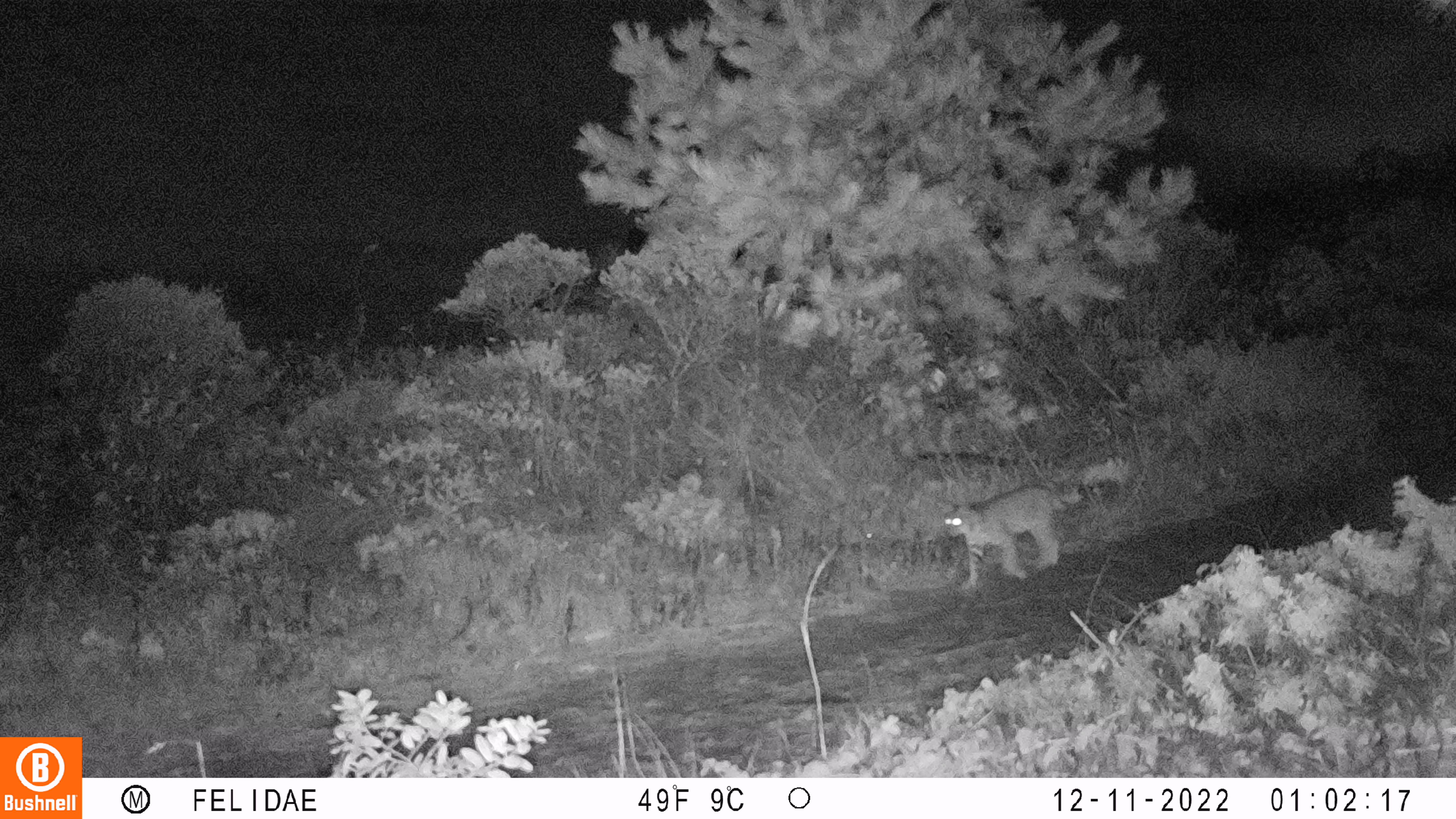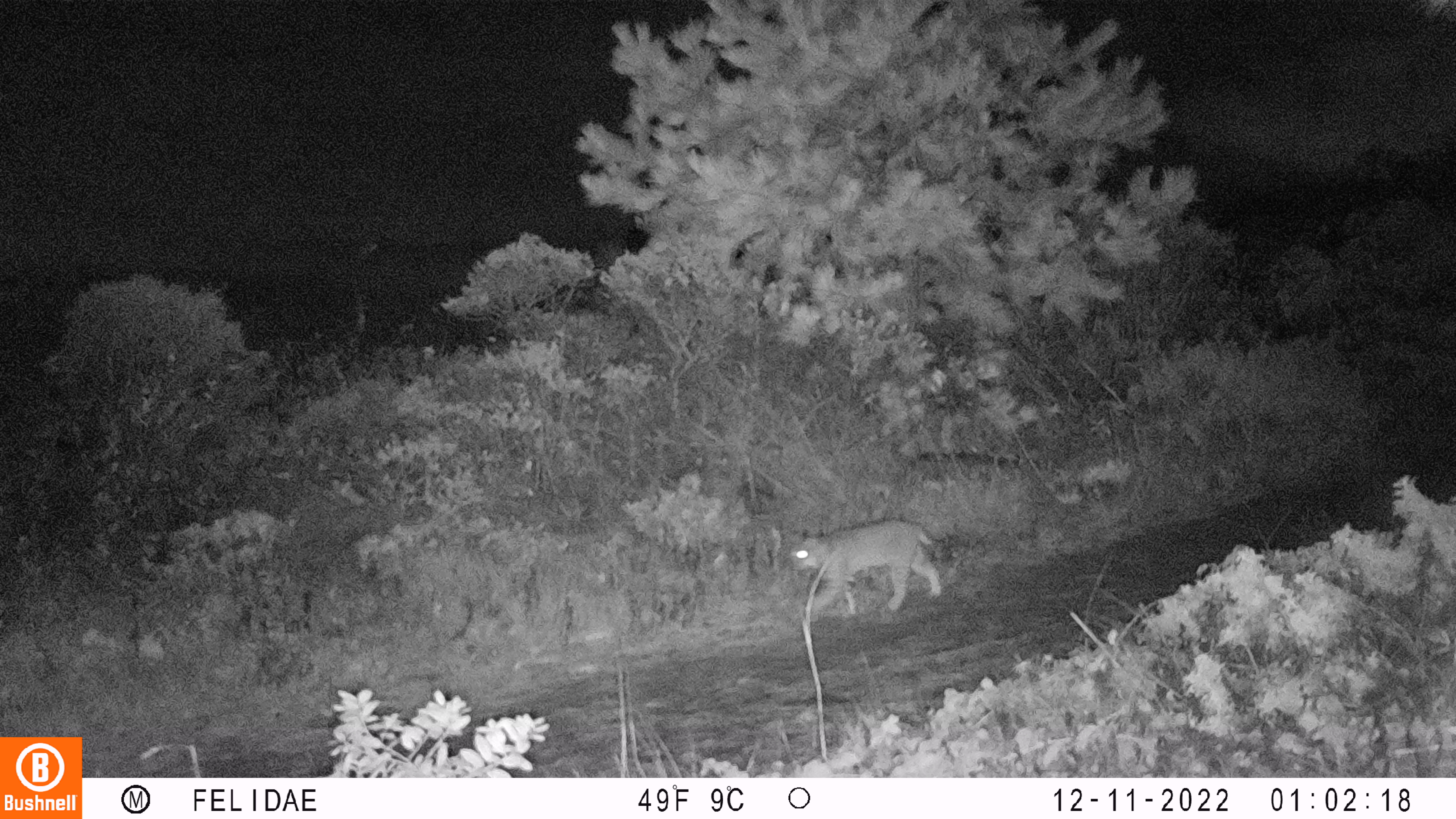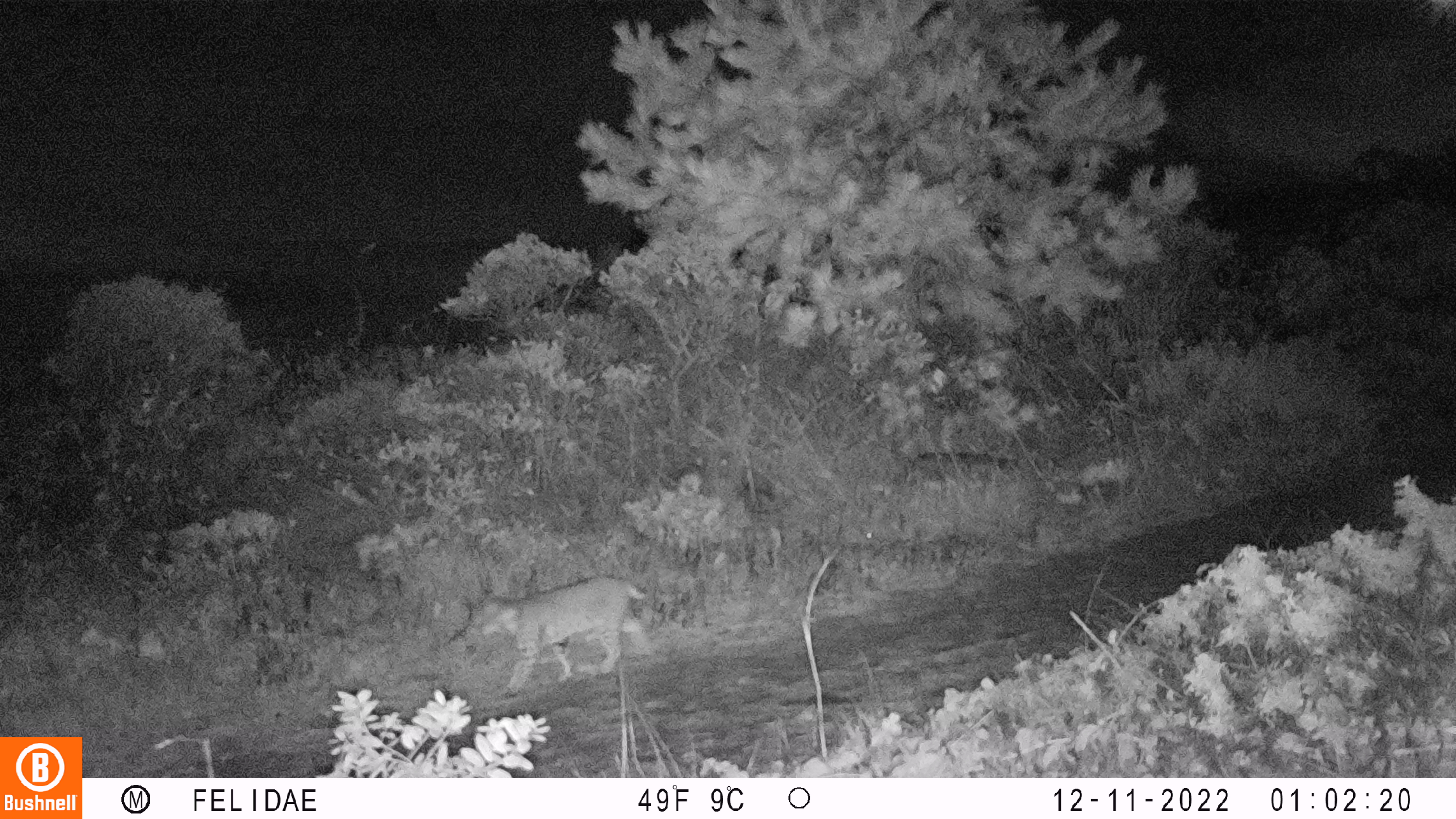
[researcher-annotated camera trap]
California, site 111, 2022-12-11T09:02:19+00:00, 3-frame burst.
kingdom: Animalia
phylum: Chordata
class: Mammalia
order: Carnivora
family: Felidae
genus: Lynx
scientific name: Lynx rufus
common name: bobcat